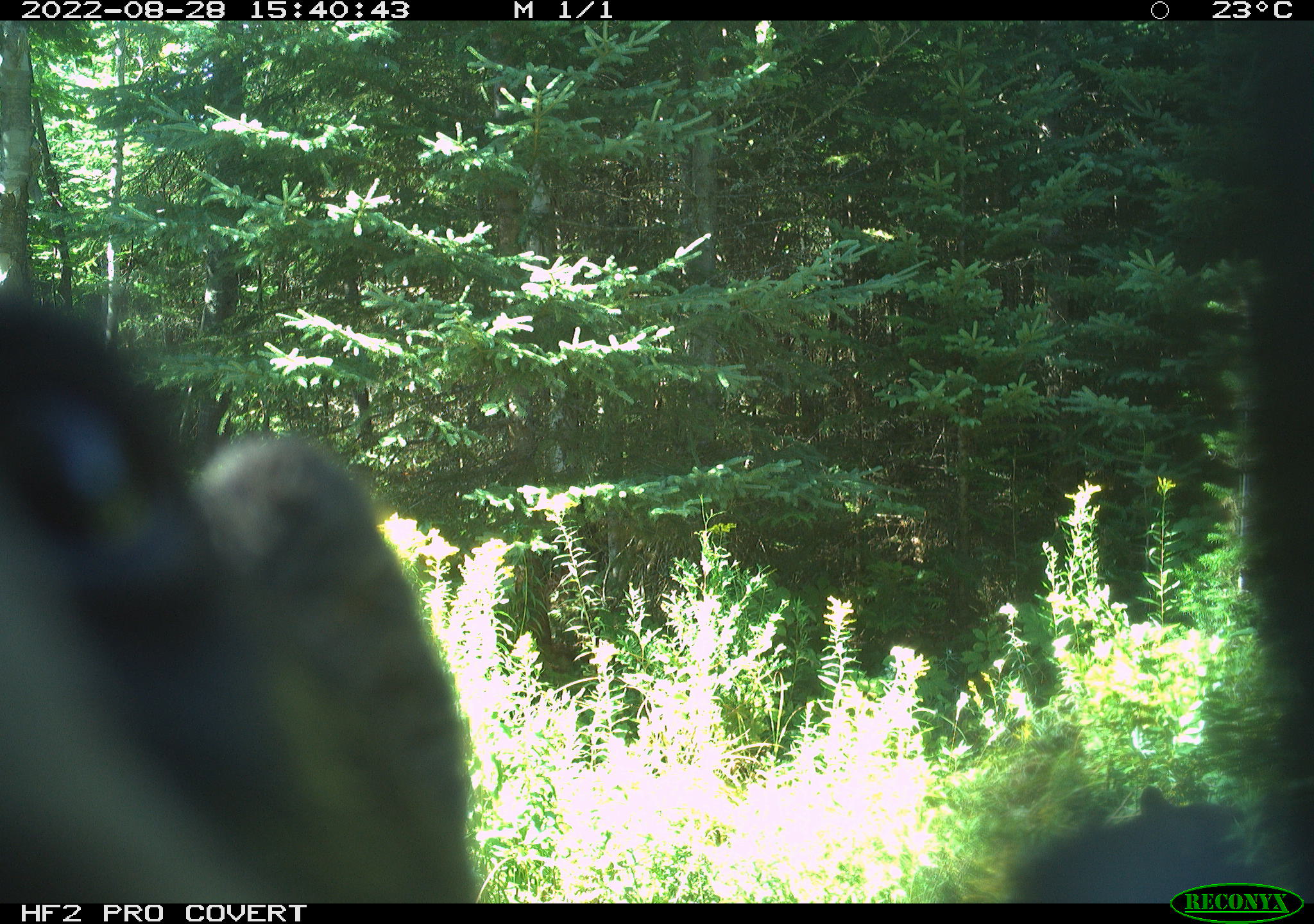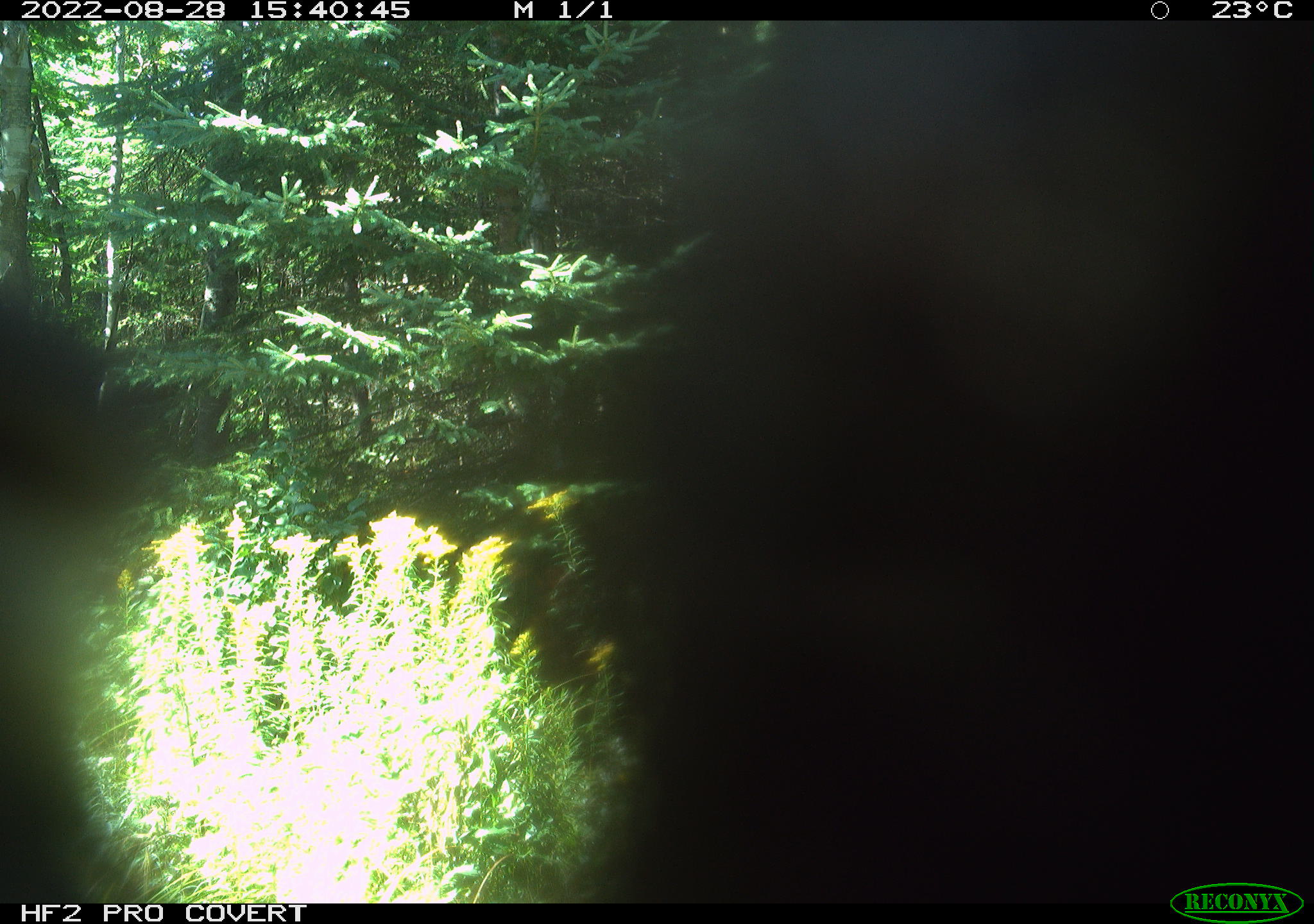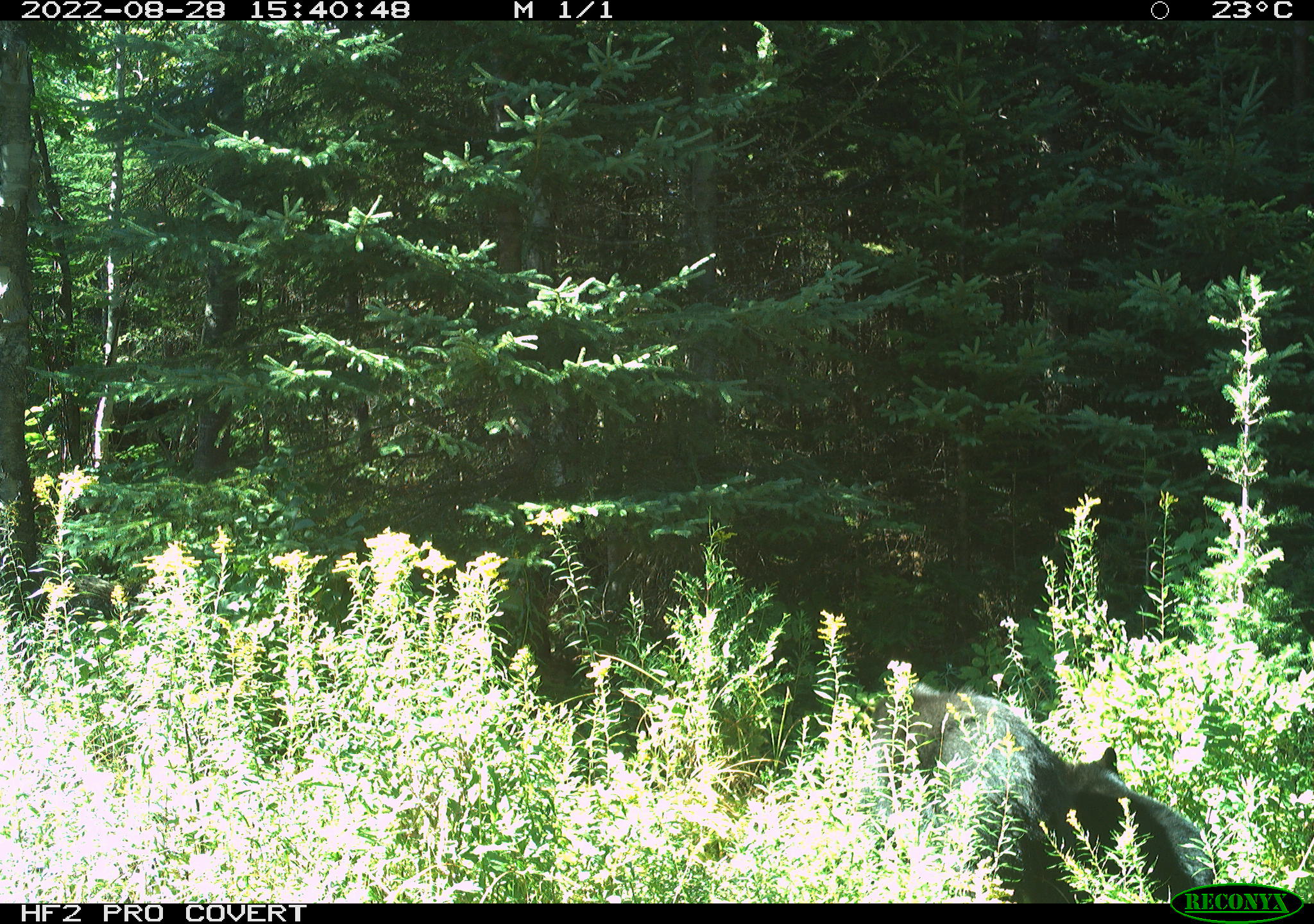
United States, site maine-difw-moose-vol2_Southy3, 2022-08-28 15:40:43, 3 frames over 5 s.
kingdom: Animalia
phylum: Chordata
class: Mammalia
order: Carnivora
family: Ursidae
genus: Ursus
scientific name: Ursus americanus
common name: black bear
Black bear (Ursus americanus).